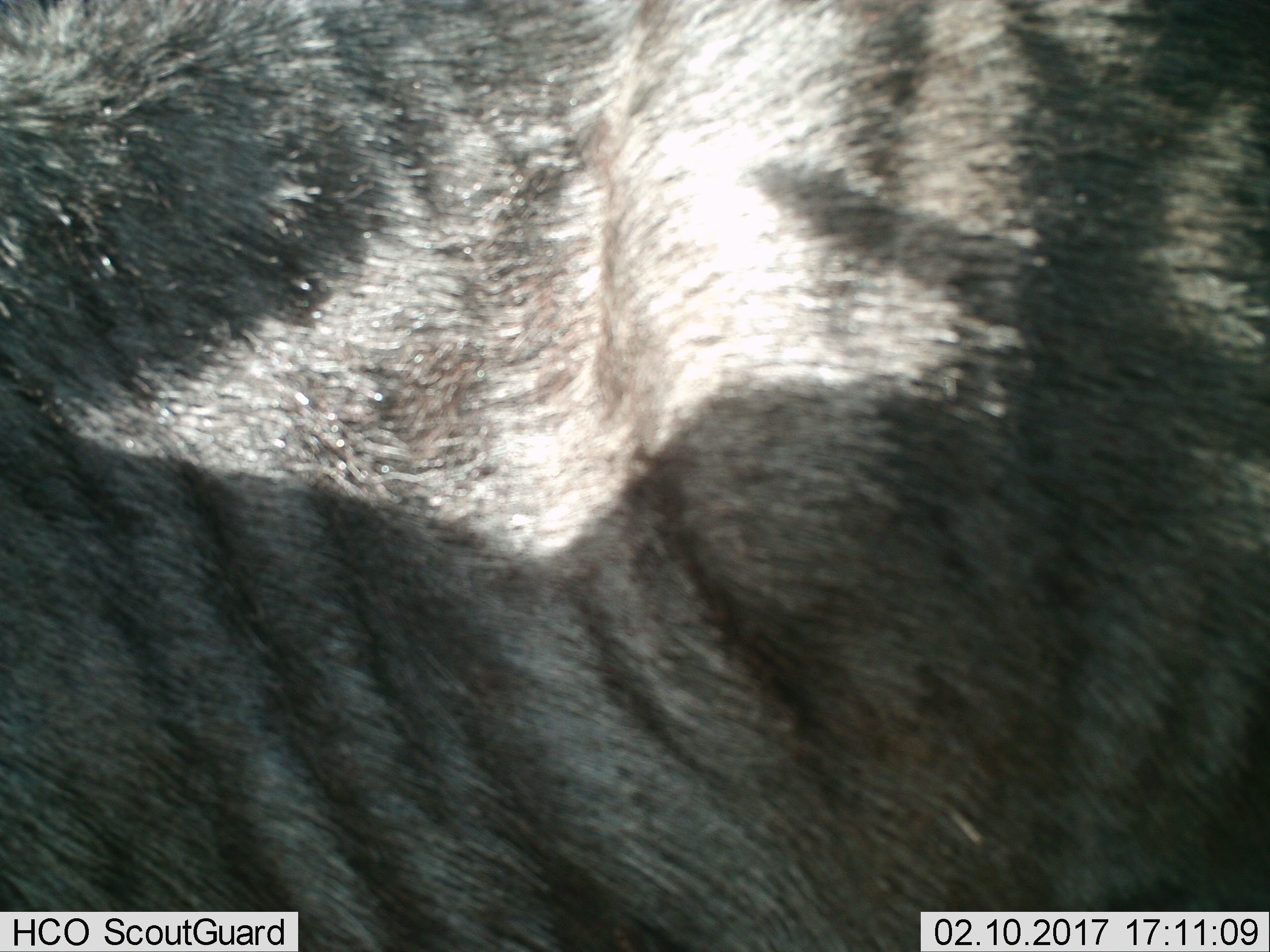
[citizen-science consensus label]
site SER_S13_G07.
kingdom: Animalia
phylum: Chordata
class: Mammalia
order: Artiodactyla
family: Bovidae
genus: Connochaetes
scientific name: Connochaetes taurinus taurinus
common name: blue wildebeest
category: wildebeestblue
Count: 1.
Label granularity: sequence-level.